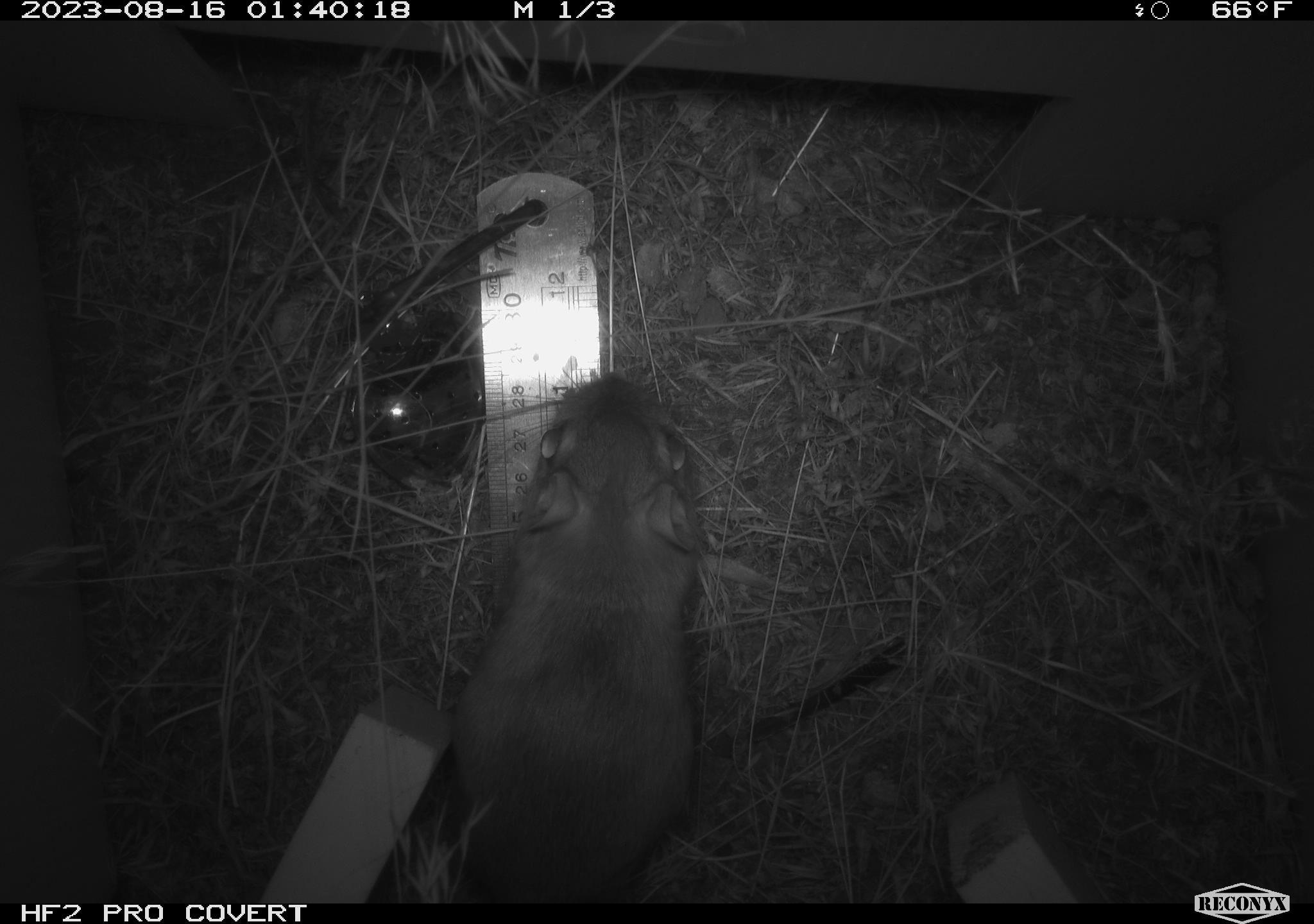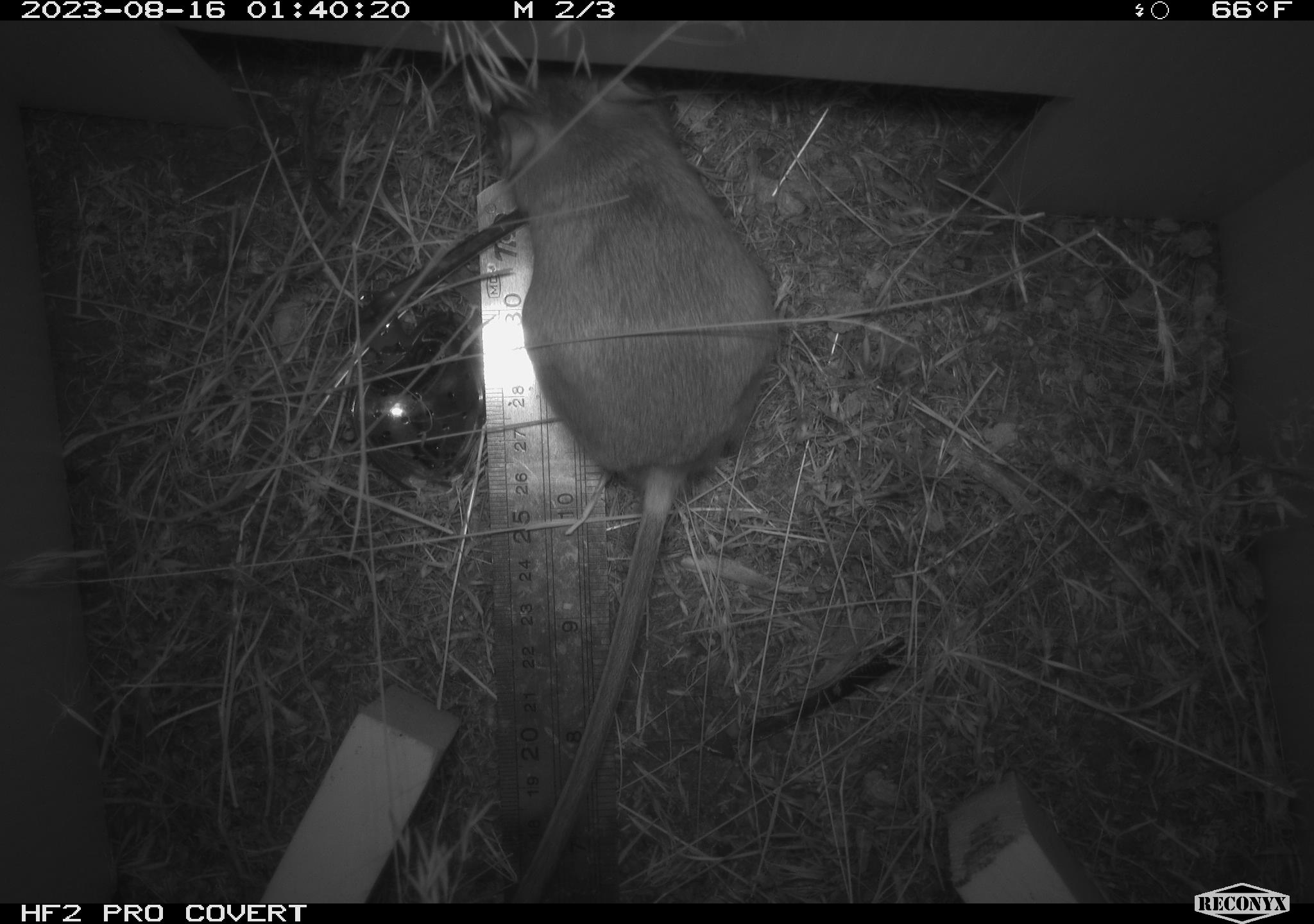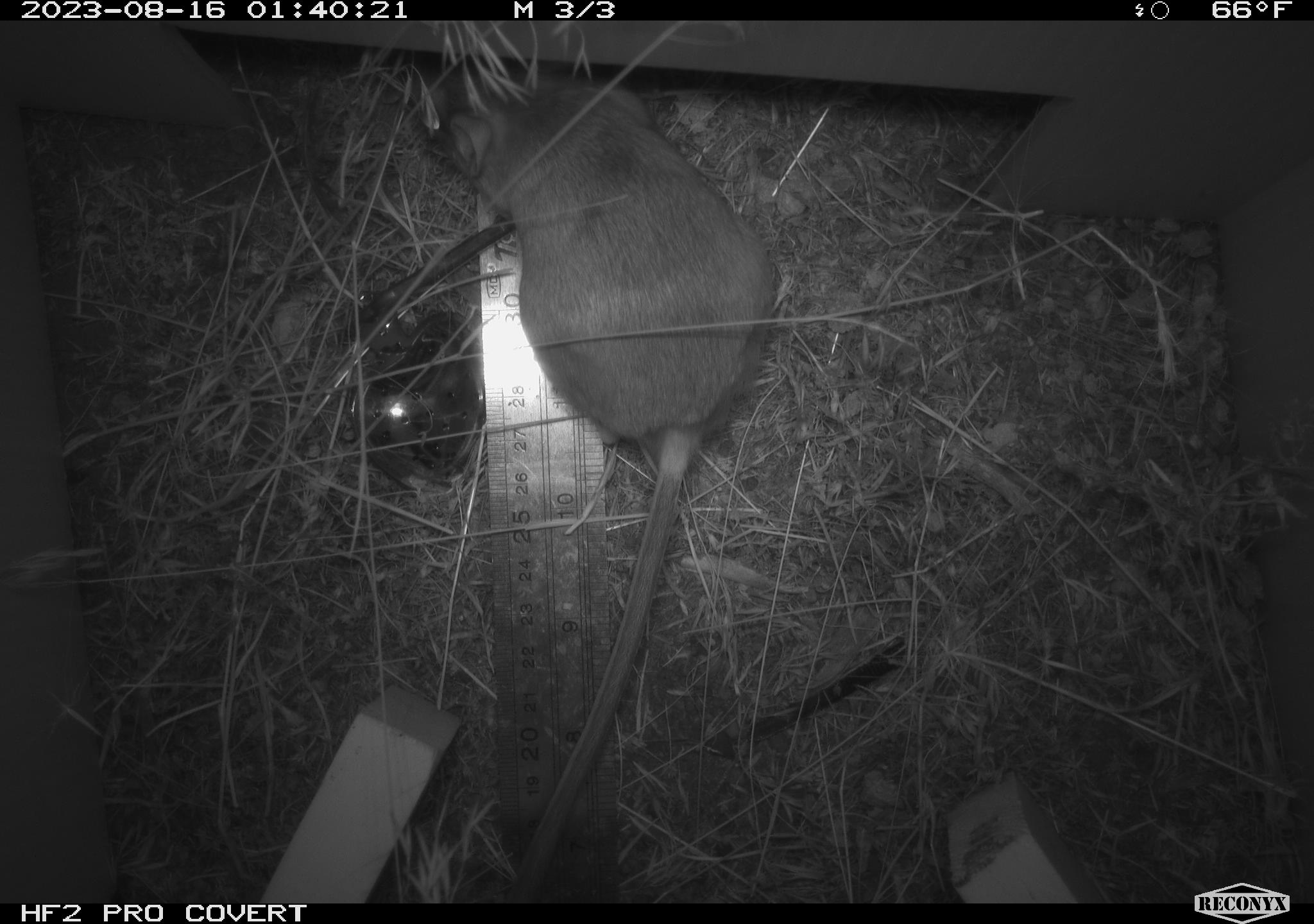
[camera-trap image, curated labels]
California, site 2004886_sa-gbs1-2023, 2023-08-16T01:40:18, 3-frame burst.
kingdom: Animalia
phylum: Chordata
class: Mammalia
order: Rodentia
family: Heteromyidae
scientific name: Heteromyidae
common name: kangaroo rats and pocket mice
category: heteromyidae family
Heteromyidae family (kangaroo rats and pocket mice) (Heteromyidae).